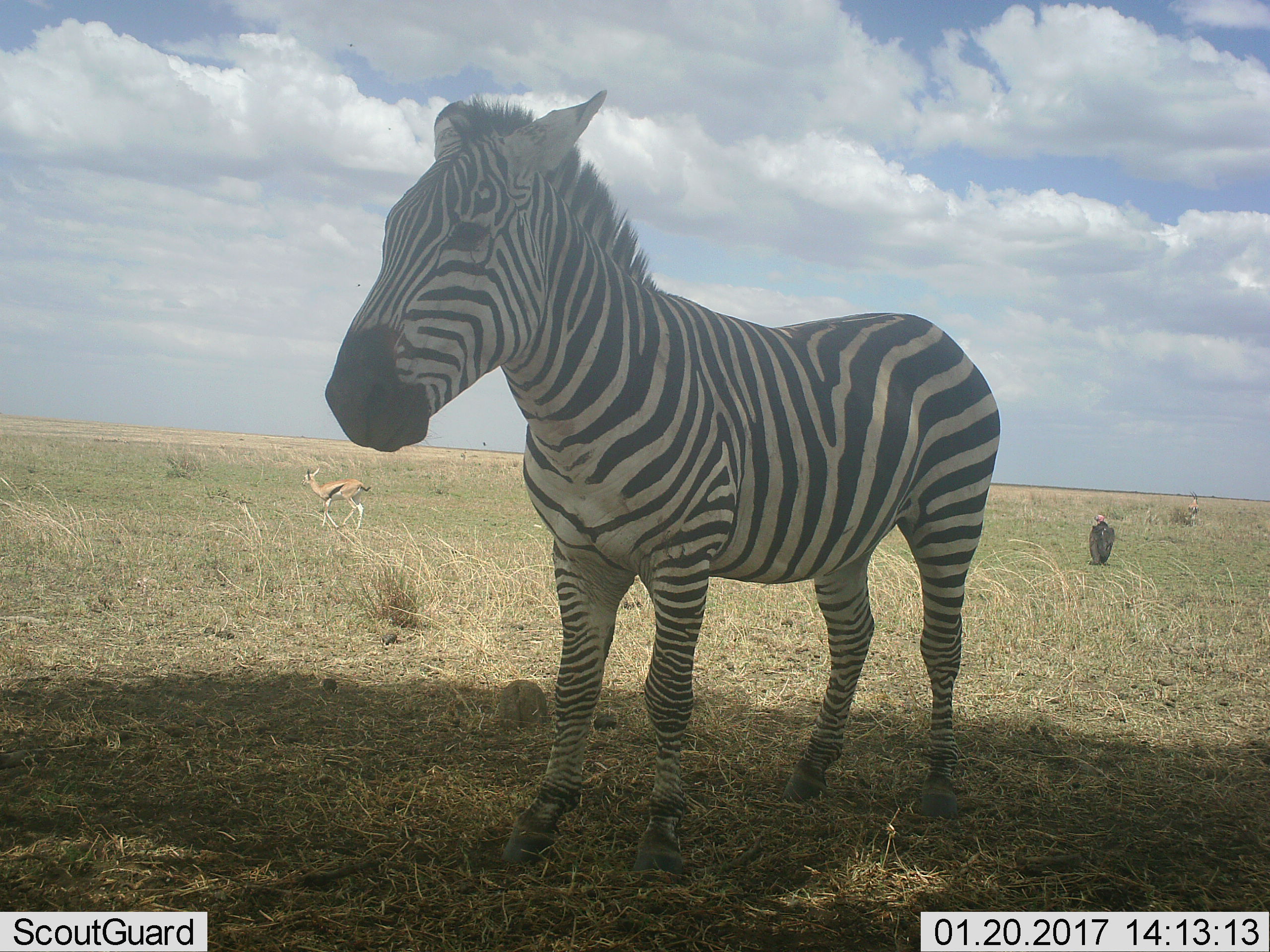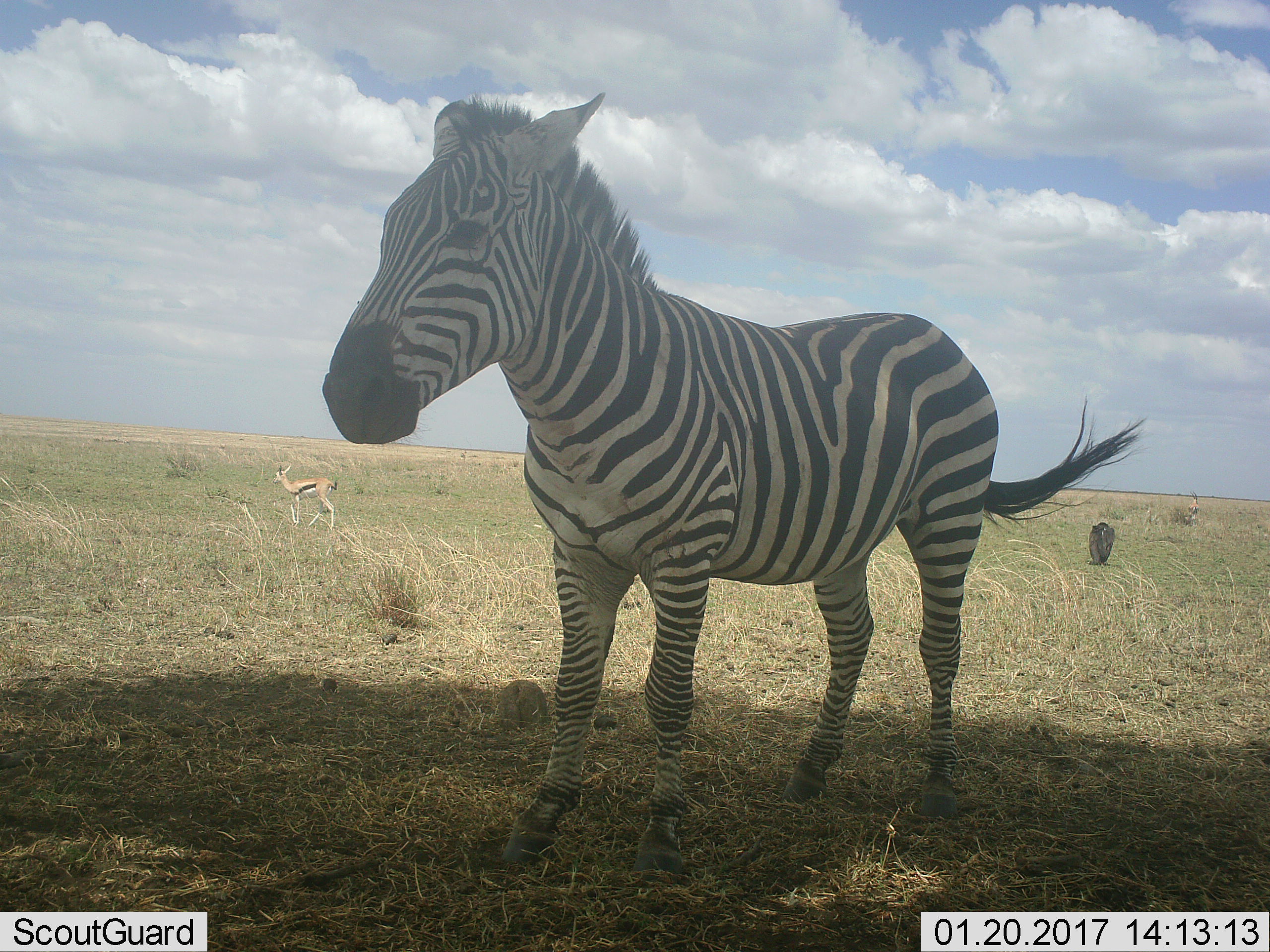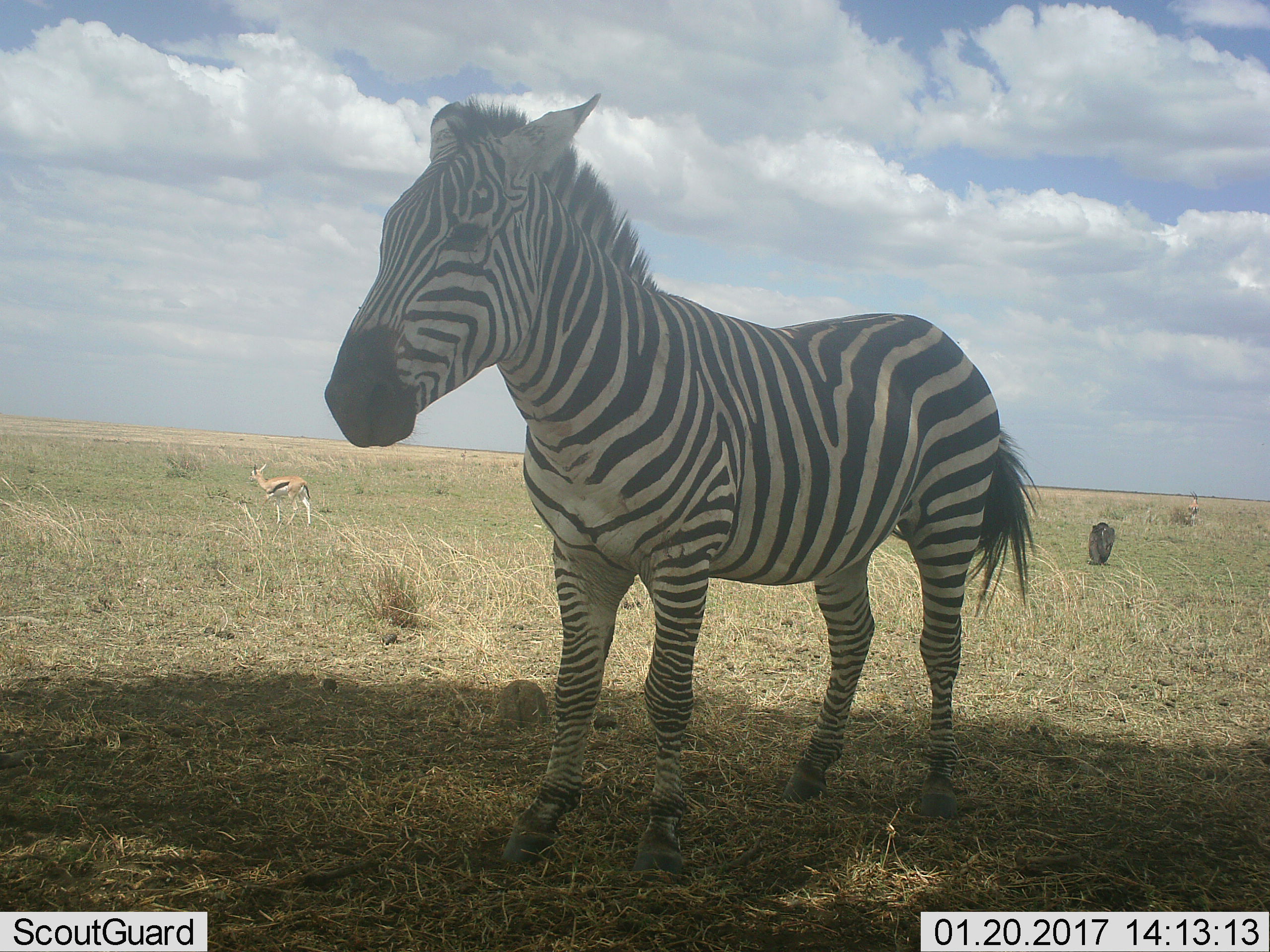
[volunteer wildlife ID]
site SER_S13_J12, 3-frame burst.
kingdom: Animalia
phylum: Chordata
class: Mammalia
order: Artiodactyla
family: Bovidae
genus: Eudorcas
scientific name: Eudorcas thomsonii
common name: thomson's gazelle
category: gazellethomsons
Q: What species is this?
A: Gazellethomsons (thomson's gazelle) (Eudorcas thomsonii).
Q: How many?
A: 2.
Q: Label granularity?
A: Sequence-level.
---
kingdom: Animalia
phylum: Chordata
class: Aves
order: Accipitriformes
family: Accipitridae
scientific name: Accipitridae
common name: vulture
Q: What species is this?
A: Vulture (Accipitridae).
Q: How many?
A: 1.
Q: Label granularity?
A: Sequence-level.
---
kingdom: Animalia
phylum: Chordata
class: Mammalia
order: Perissodactyla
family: Equidae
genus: Equus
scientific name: Equus quagga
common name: plains zebra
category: zebraplains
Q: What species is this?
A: Zebraplains (plains zebra) (Equus quagga).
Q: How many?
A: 1.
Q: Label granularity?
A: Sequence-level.